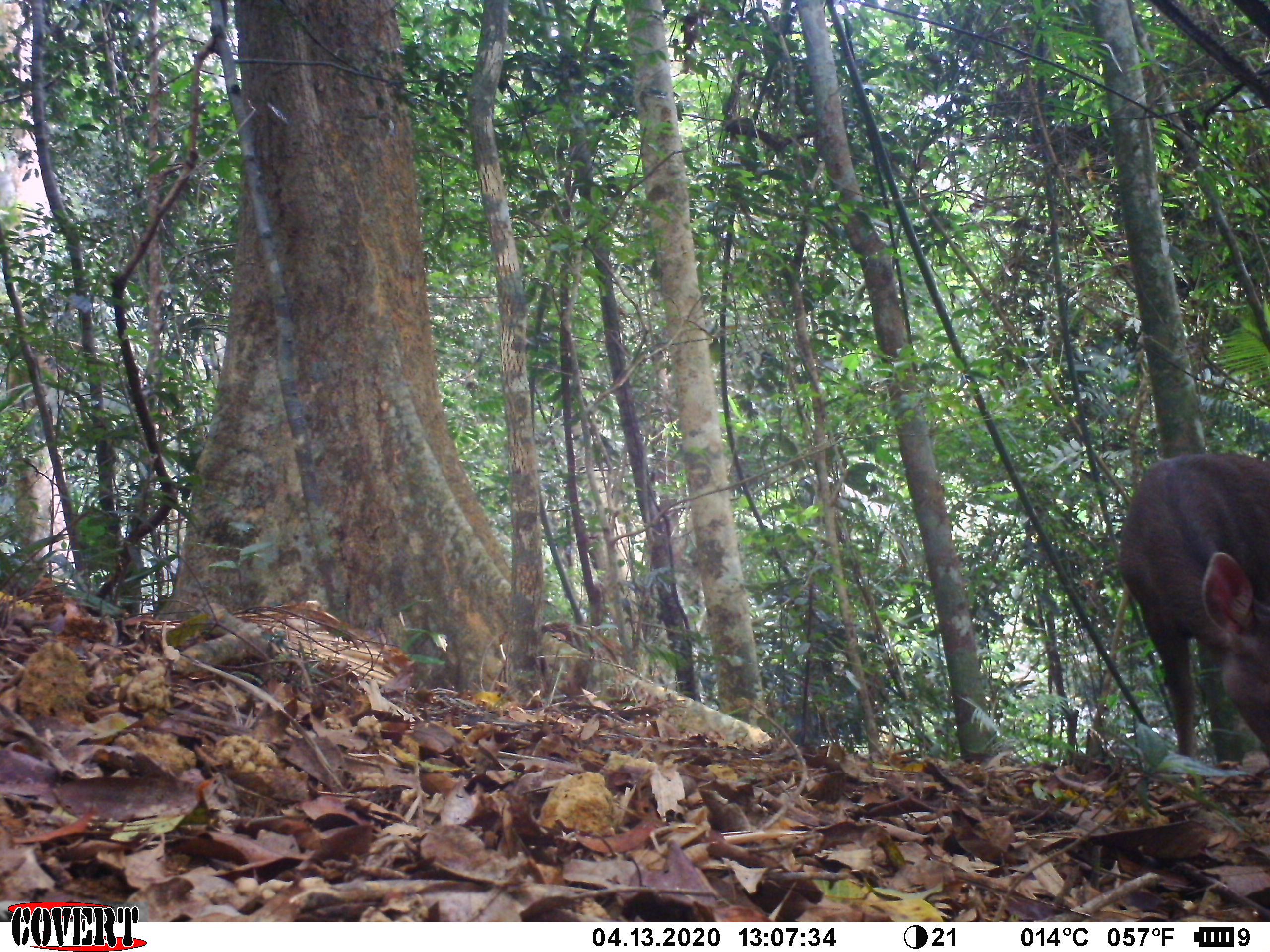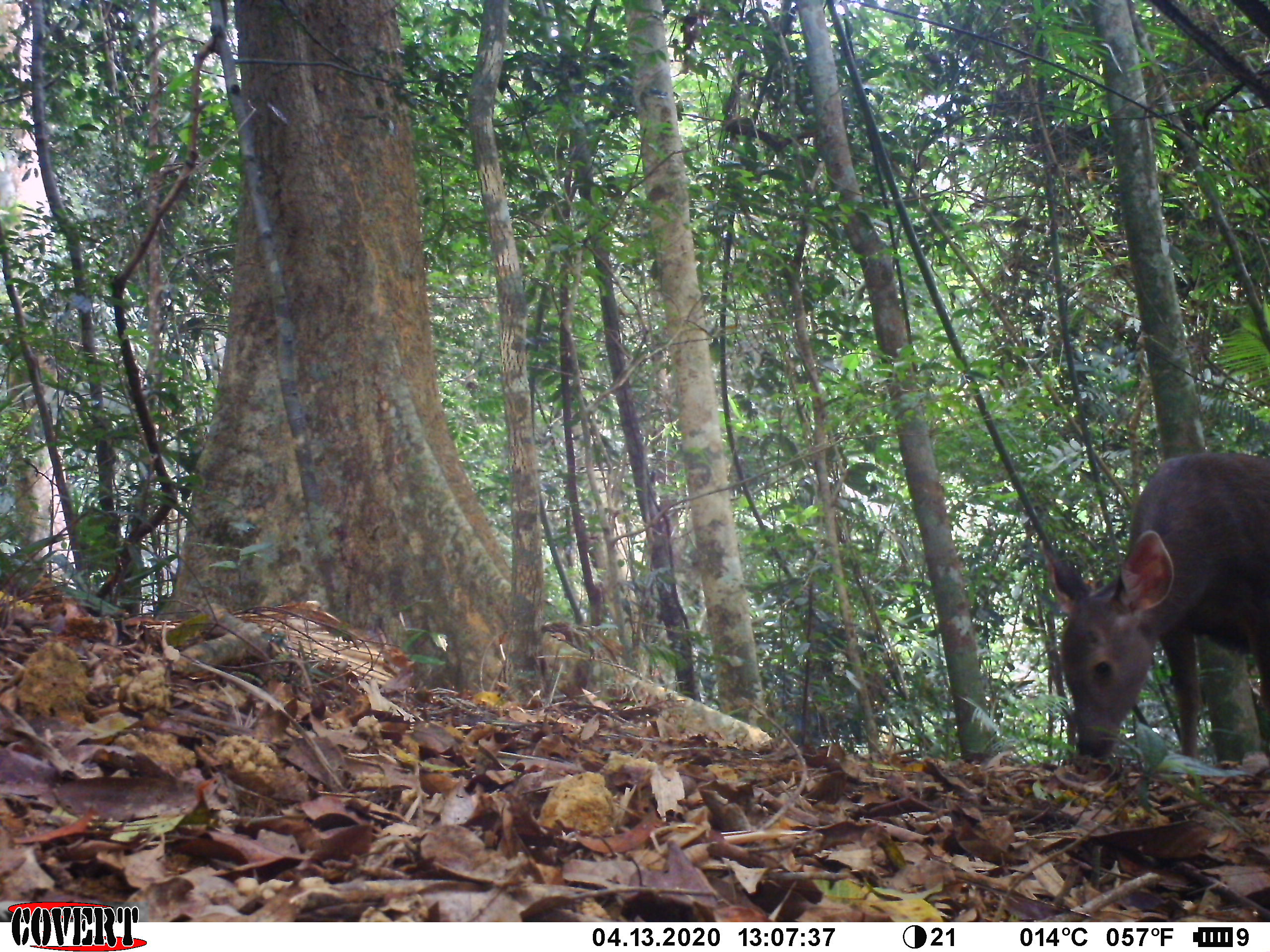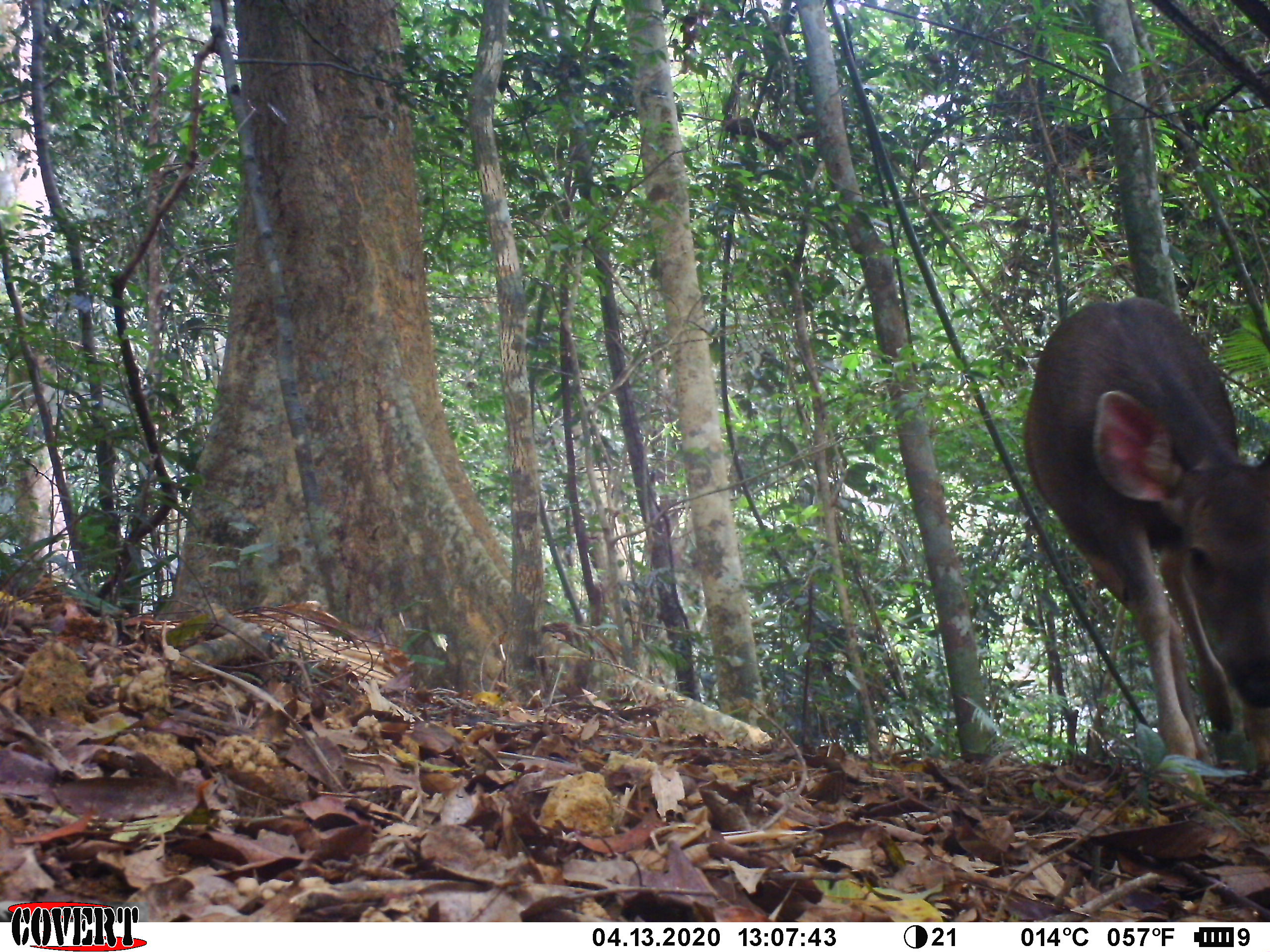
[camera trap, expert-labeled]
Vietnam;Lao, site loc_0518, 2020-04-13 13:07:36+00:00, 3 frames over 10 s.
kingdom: Animalia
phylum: Chordata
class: Mammalia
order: Artiodactyla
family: Cervidae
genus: Rusa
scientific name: Rusa unicolor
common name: sambar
Sambar (Rusa unicolor). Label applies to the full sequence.